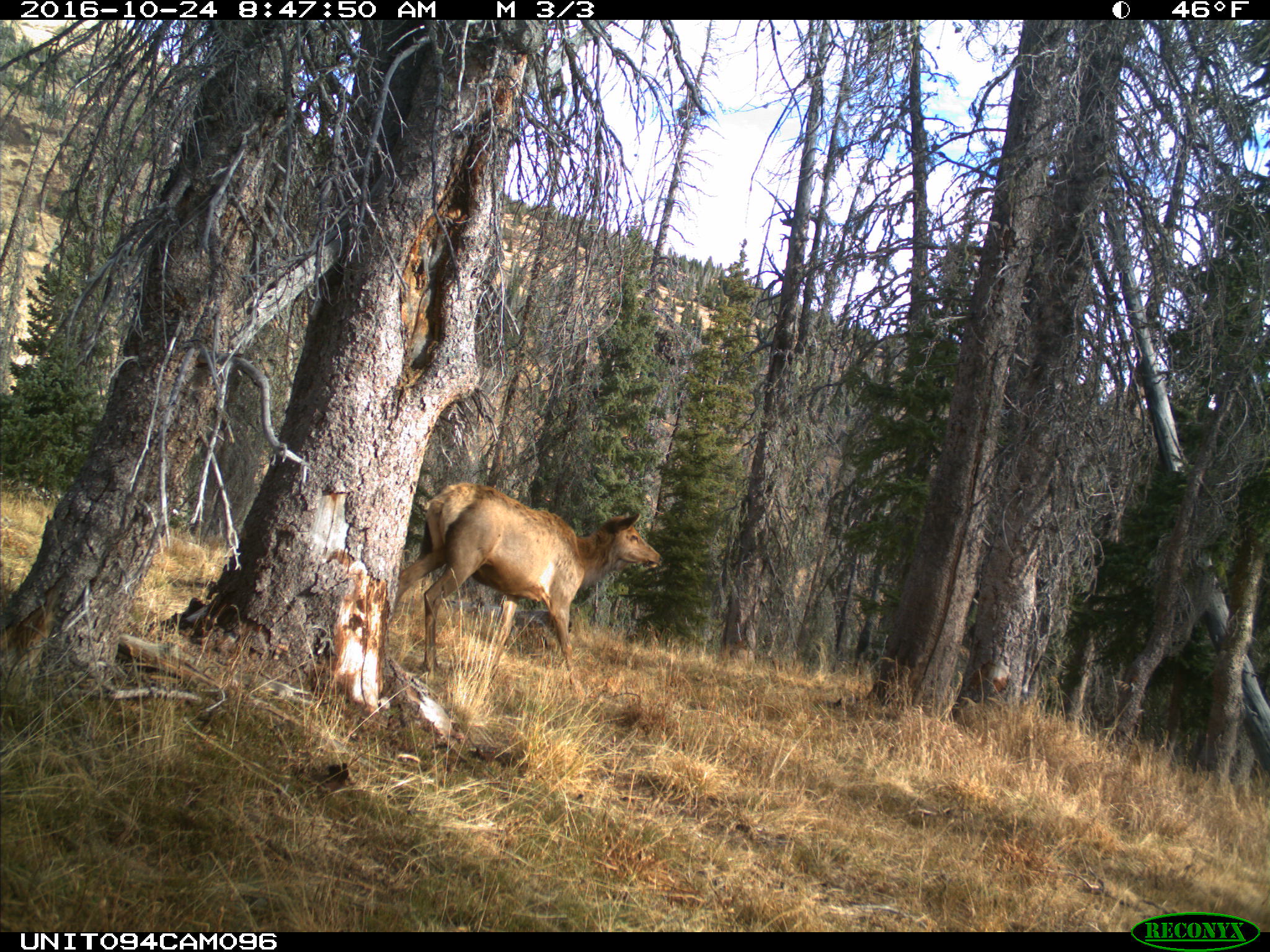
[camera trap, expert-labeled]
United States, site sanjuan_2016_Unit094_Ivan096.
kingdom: Animalia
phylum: Chordata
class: Mammalia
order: Artiodactyla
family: Cervidae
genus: Cervus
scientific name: Cervus elaphus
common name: red deer